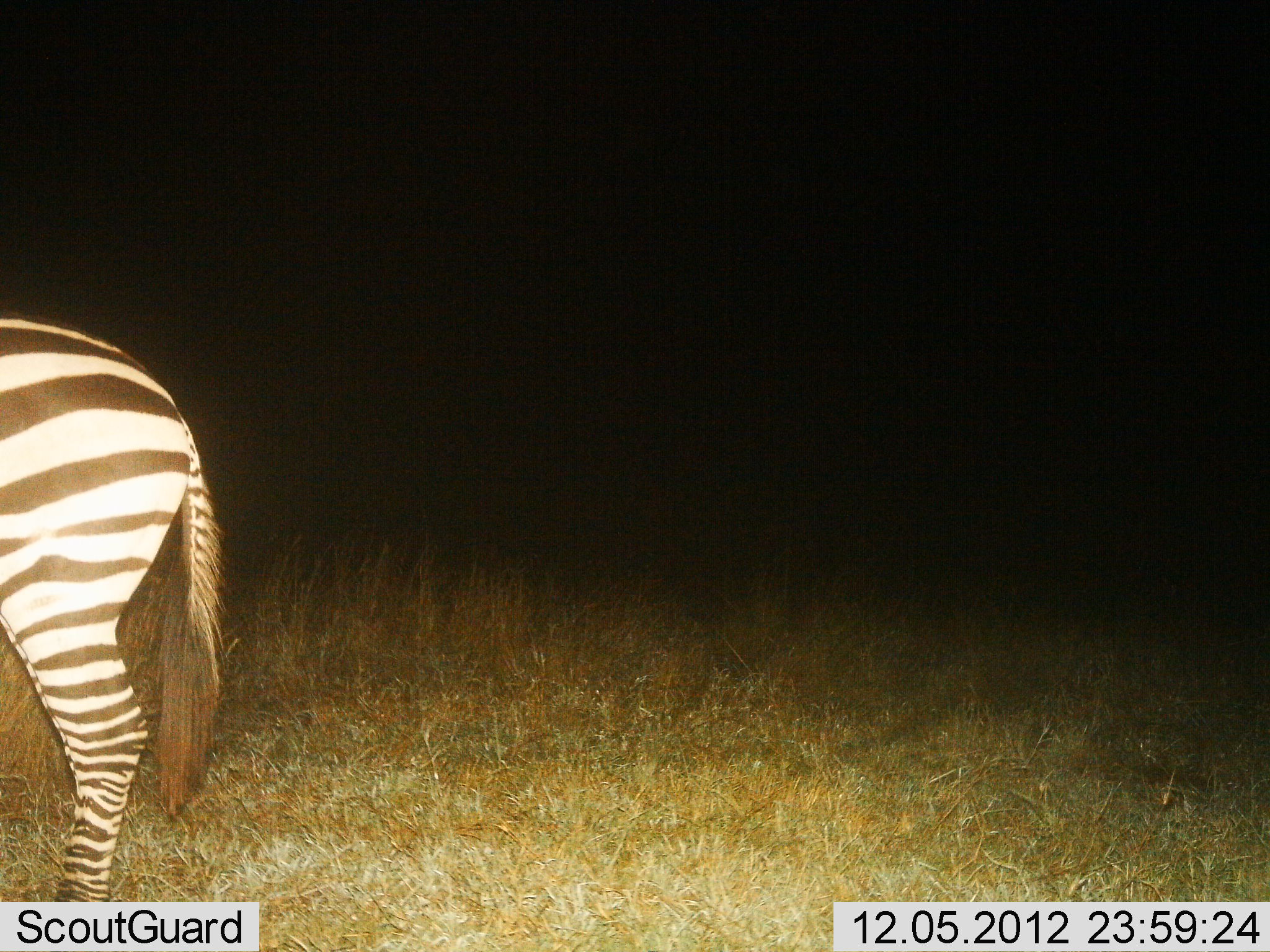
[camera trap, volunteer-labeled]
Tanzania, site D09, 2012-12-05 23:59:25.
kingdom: Animalia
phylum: Chordata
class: Mammalia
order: Perissodactyla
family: Equidae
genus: Equus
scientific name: Equus quagga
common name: plains zebra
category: zebra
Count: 1.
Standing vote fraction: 90%.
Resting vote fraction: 0%.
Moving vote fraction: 10%.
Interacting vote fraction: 0%.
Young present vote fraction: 0%.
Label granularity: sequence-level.